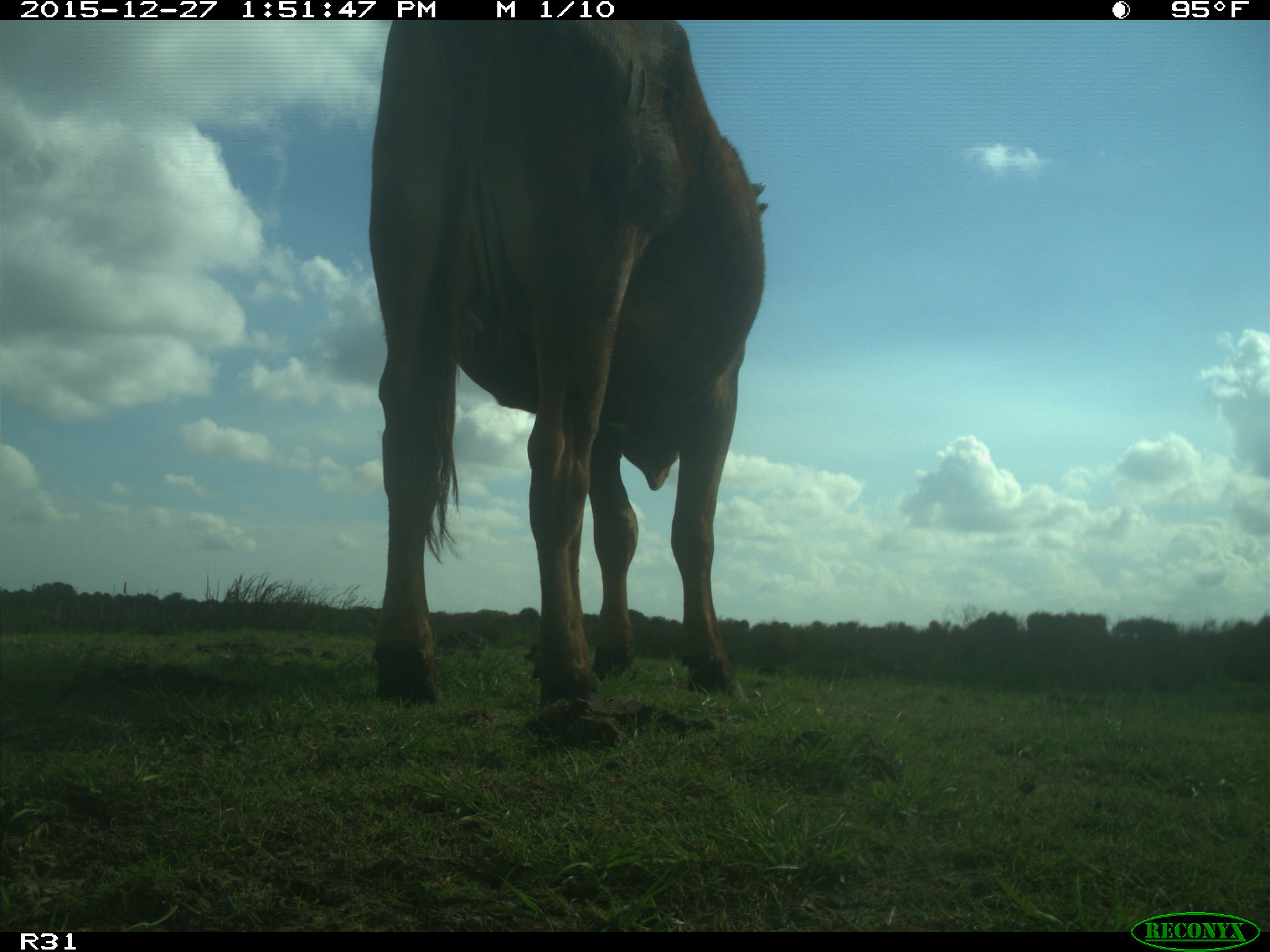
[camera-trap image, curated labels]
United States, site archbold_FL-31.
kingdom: Animalia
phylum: Chordata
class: Mammalia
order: Artiodactyla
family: Bovidae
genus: Bos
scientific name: Bos taurus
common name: domestic cow